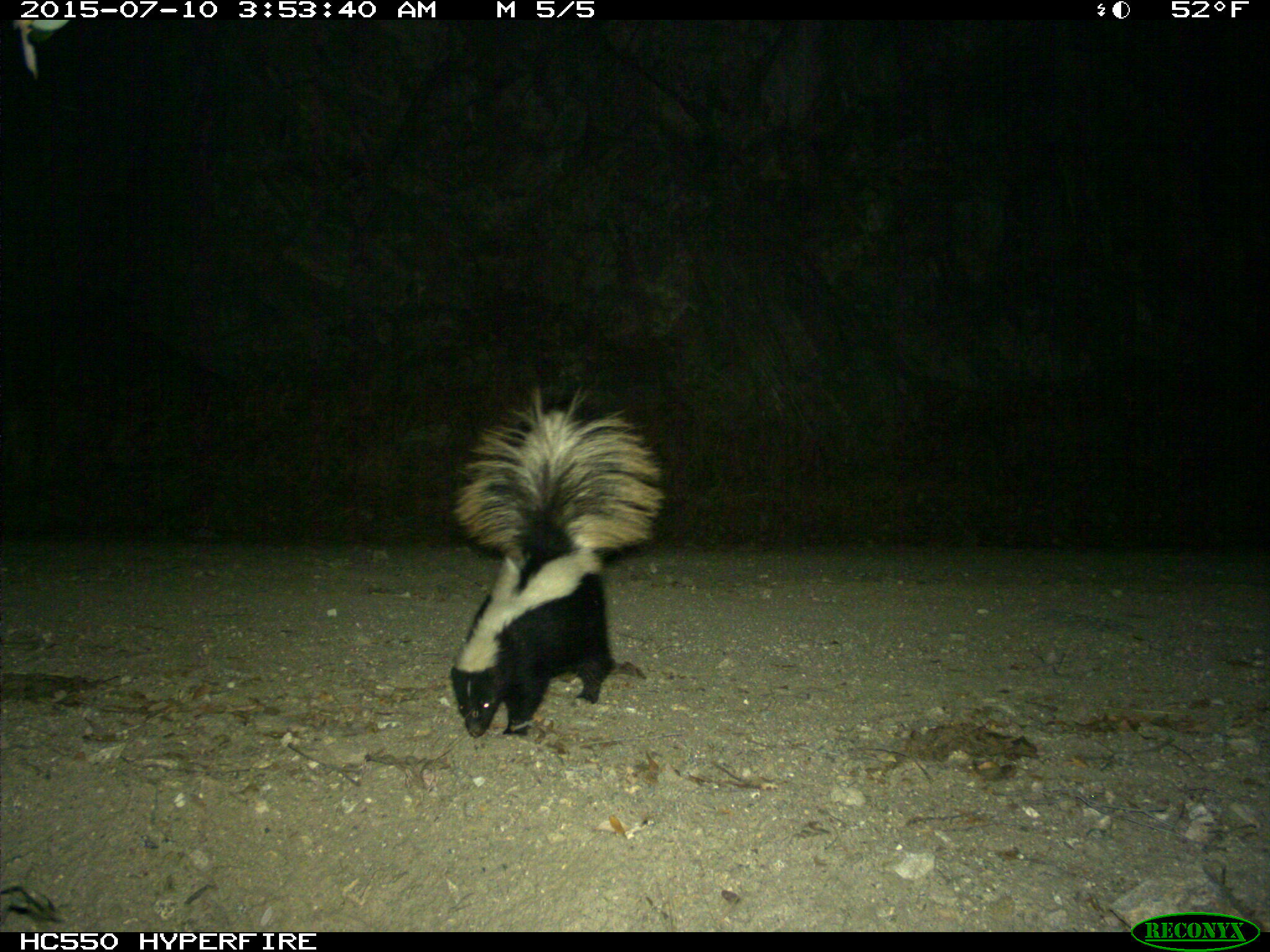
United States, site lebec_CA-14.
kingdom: Animalia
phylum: Chordata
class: Mammalia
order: Carnivora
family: Mephitidae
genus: Mephitis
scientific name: Mephitis mephitis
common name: striped skunk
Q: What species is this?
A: Mephitis mephitis (striped skunk).